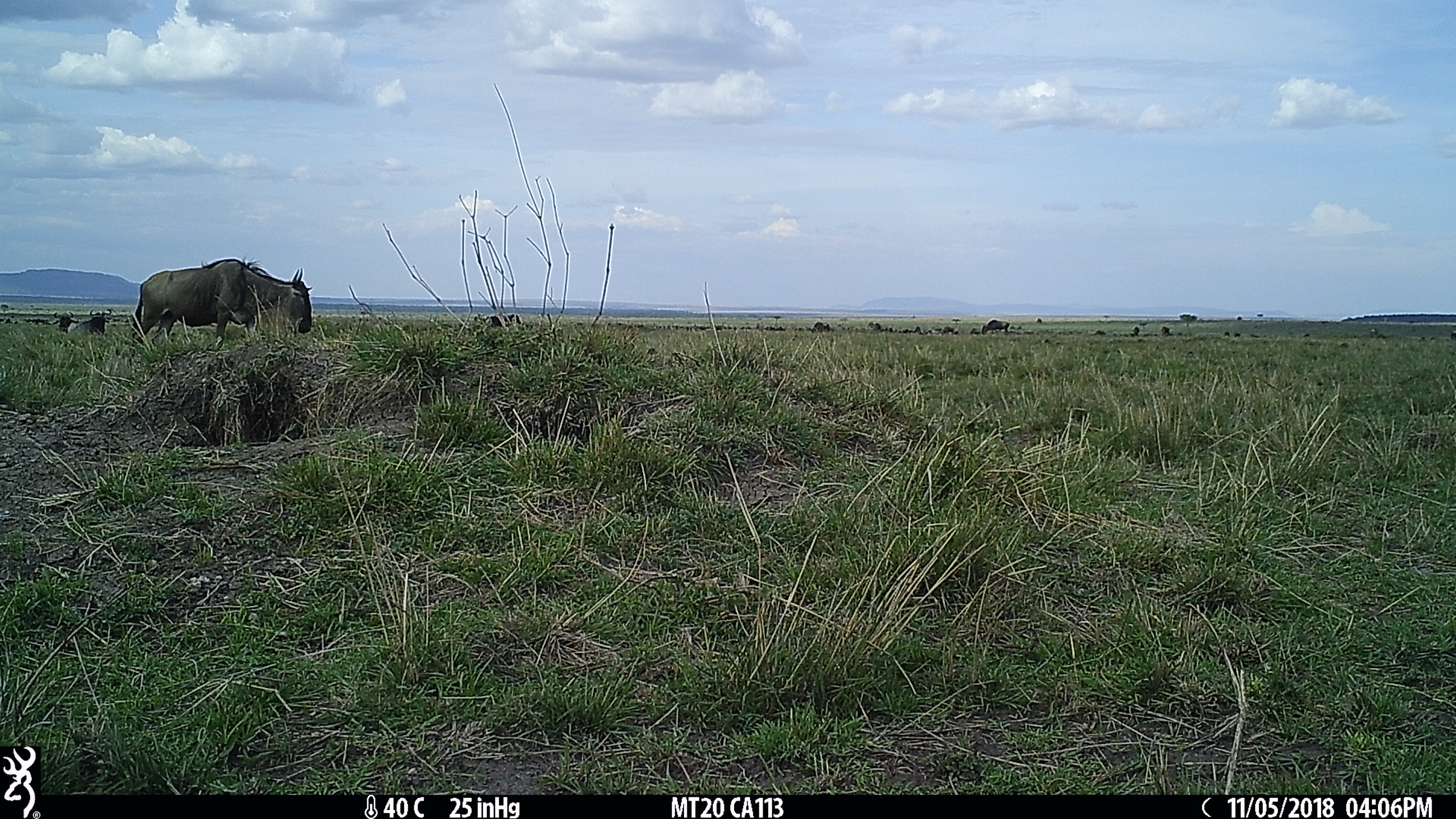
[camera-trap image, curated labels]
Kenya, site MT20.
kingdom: Animalia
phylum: Chordata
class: Mammalia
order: Artiodactyla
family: Bovidae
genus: Connochaetes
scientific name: Connochaetes taurinus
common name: blue wildebeest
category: wildebeest